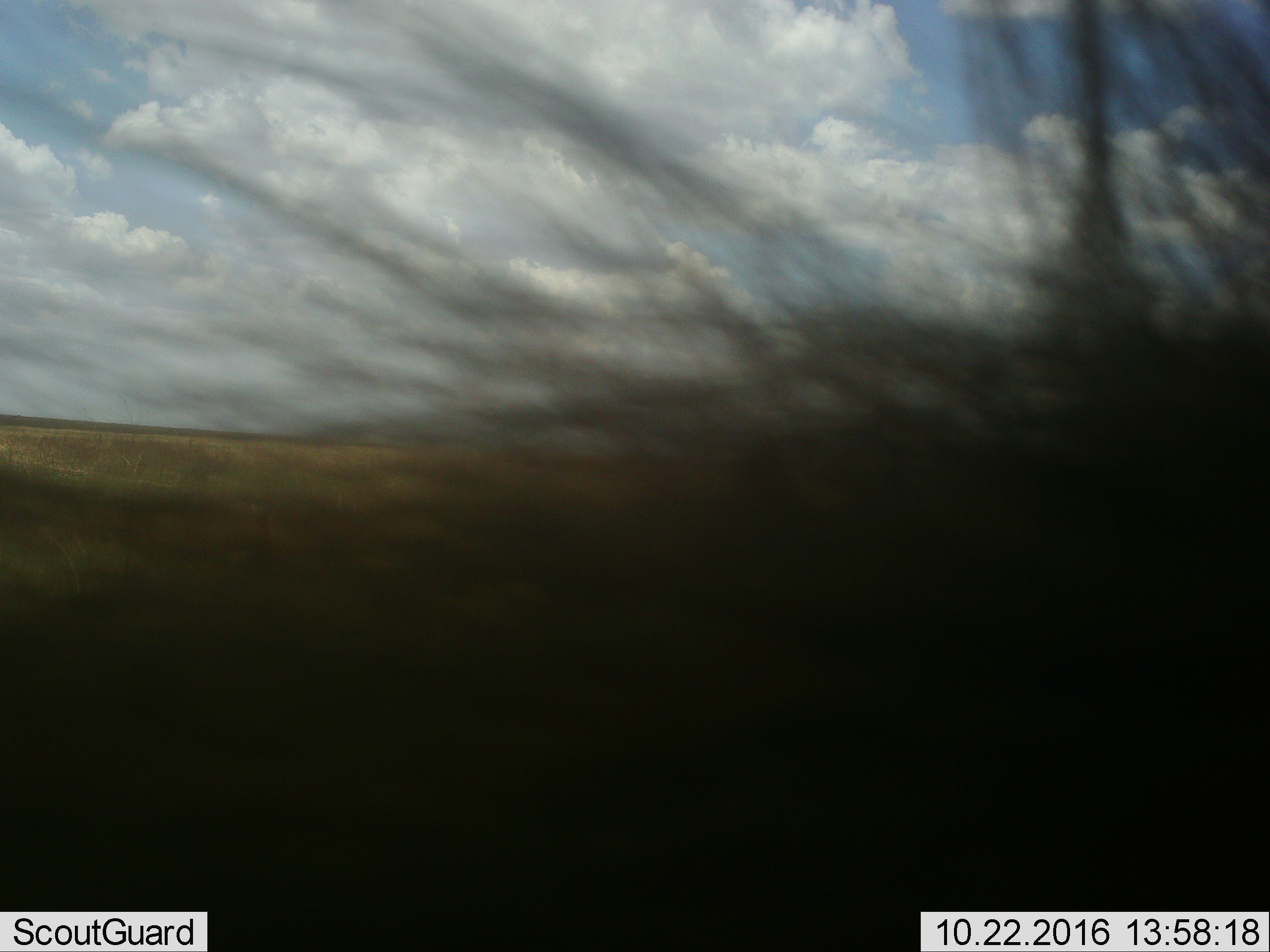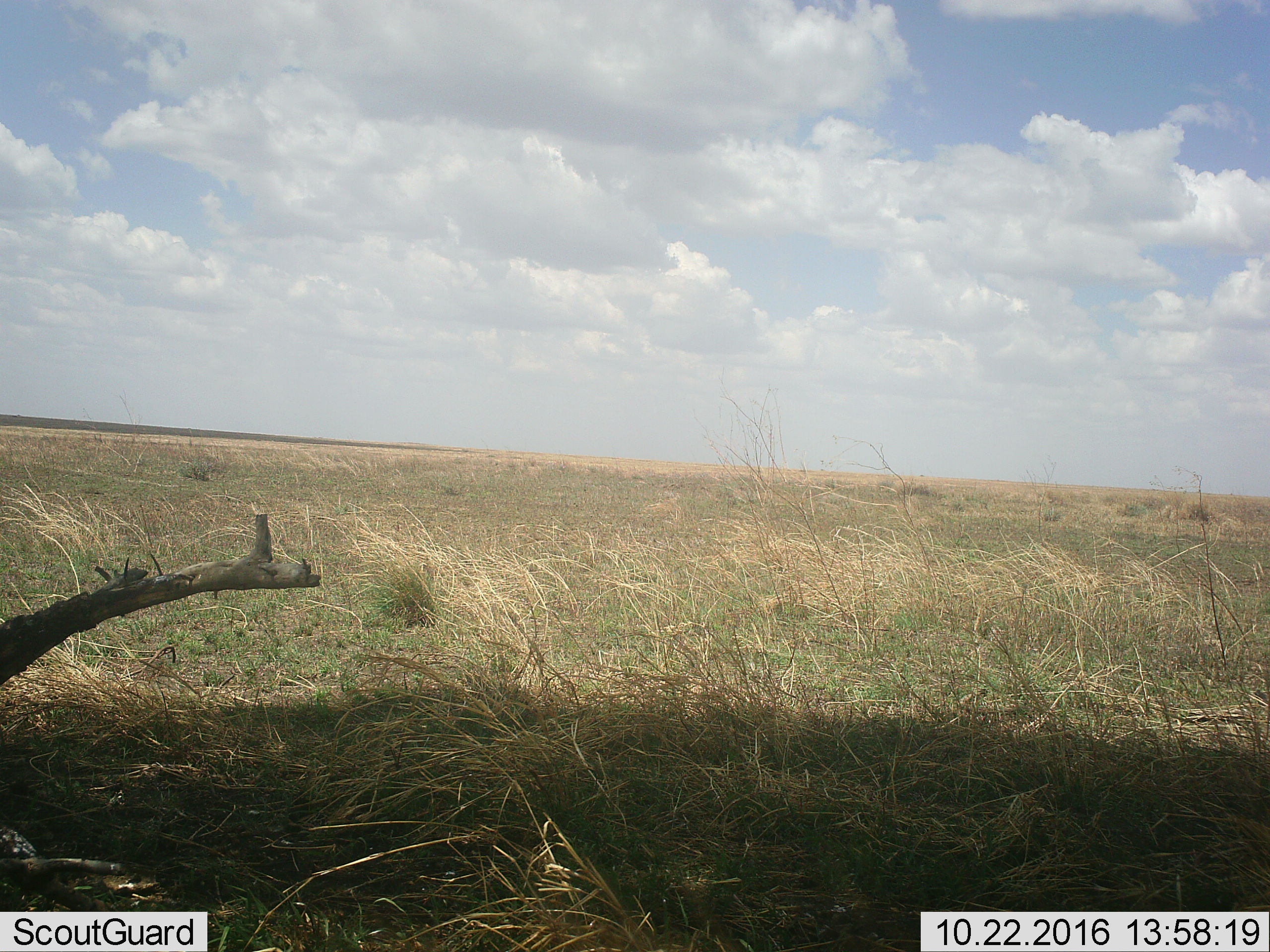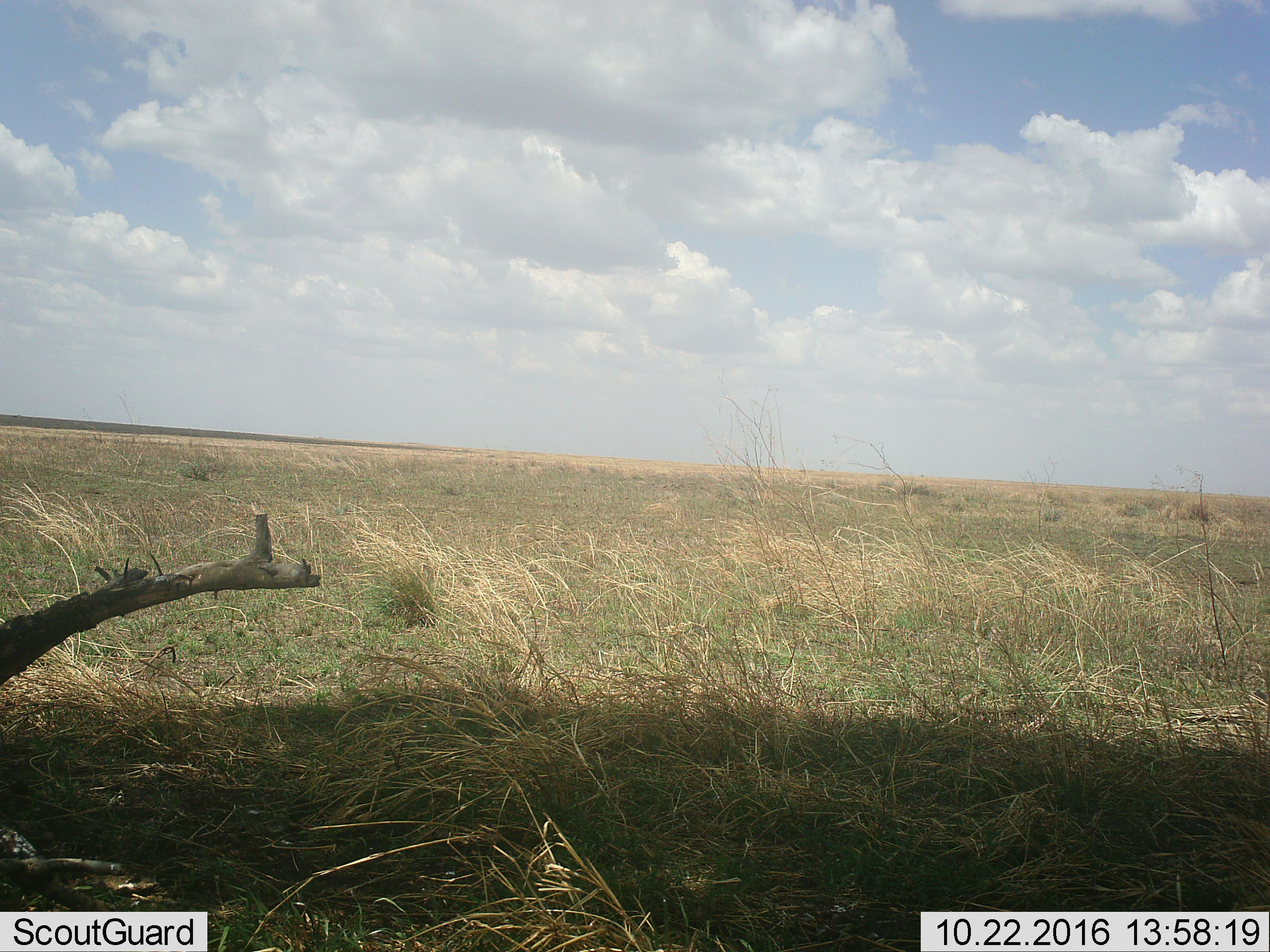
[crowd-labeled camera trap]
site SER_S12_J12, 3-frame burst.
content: unidentified animal